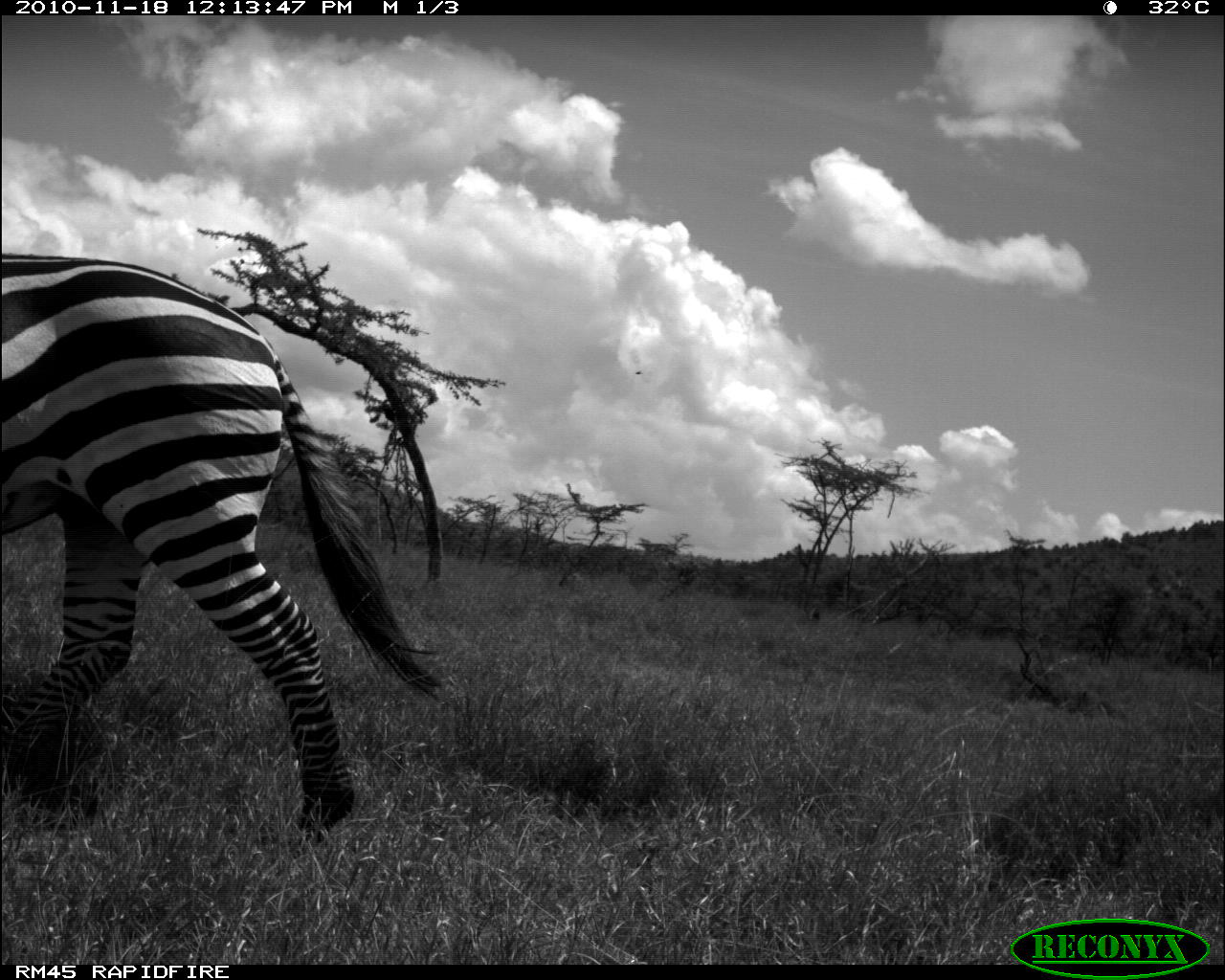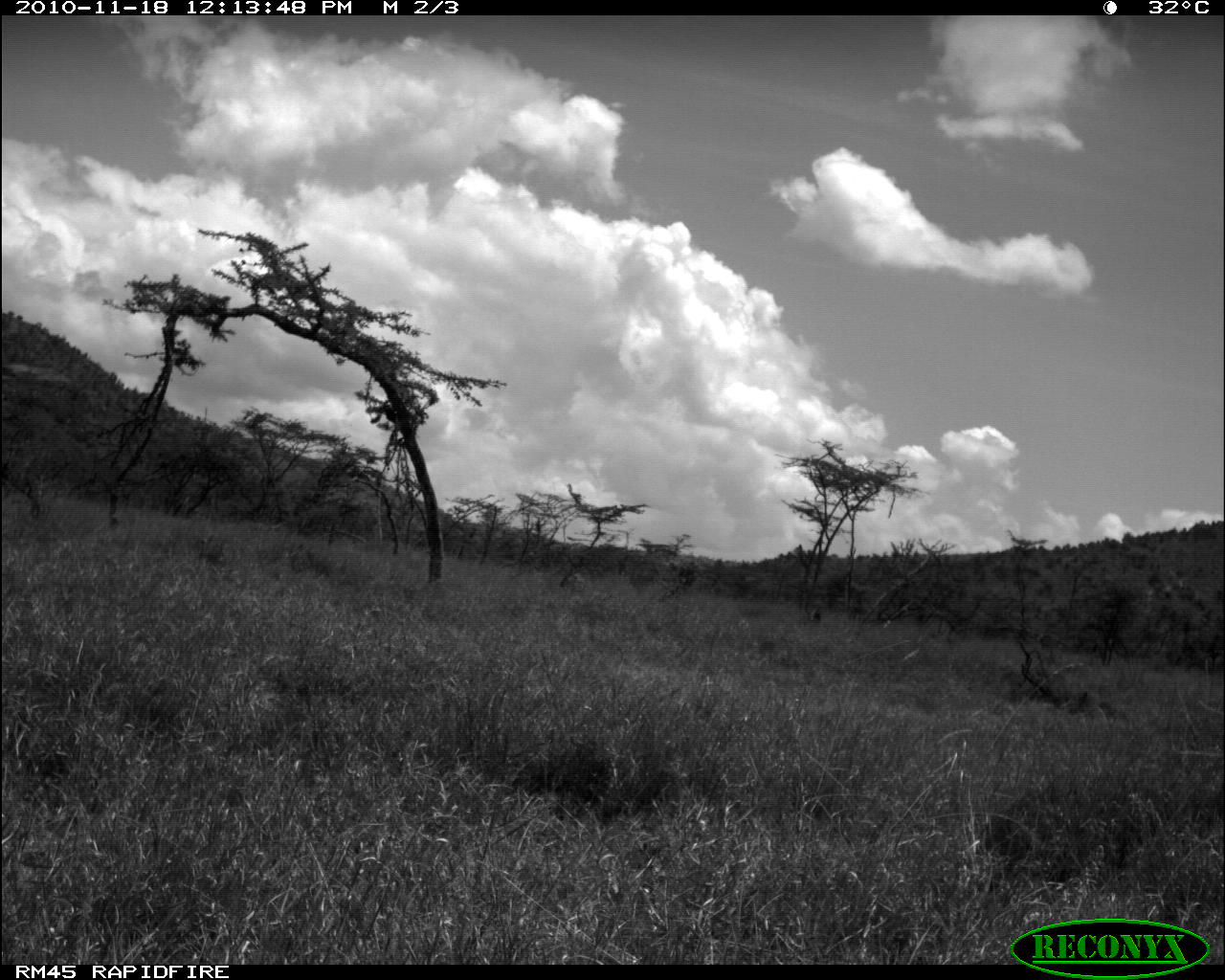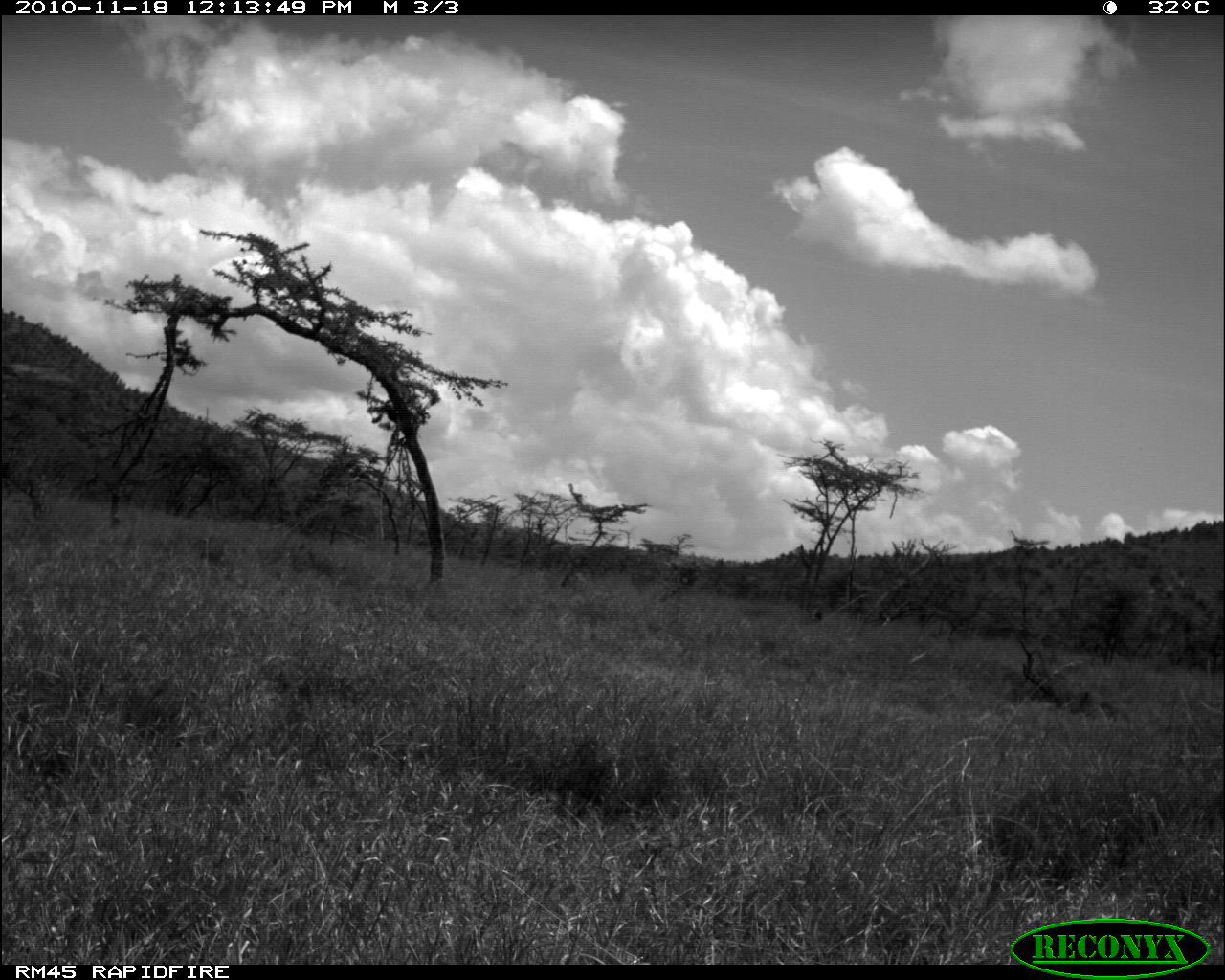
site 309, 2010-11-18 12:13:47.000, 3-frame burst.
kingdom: Animalia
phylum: Chordata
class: Mammalia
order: Perissodactyla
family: Equidae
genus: Equus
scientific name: Equus quagga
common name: plains zebra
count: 1